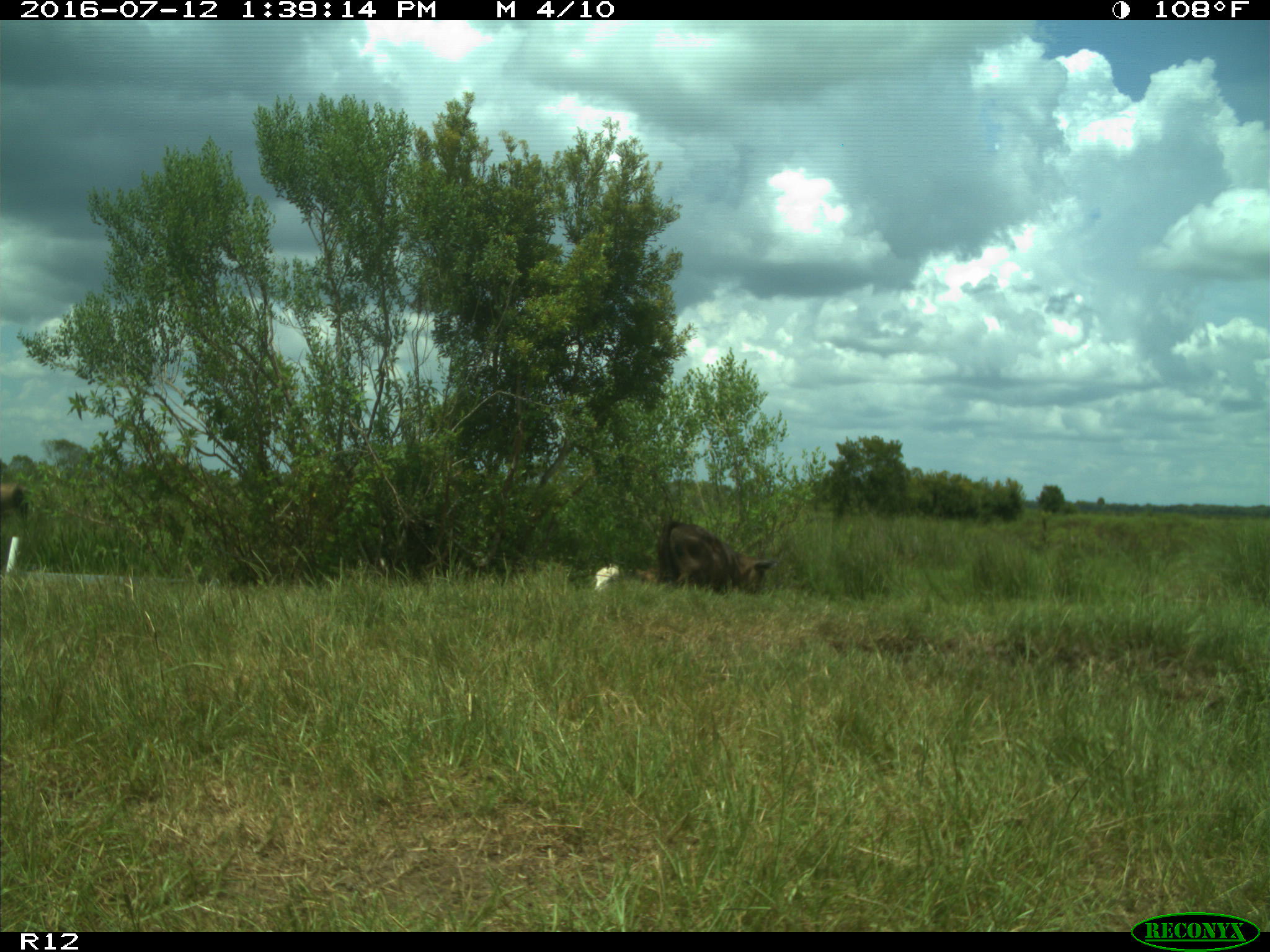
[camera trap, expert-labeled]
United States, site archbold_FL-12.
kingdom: Animalia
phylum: Chordata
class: Mammalia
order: Artiodactyla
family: Bovidae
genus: Bos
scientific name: Bos taurus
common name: domestic cow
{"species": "Bos taurus (domestic cow)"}